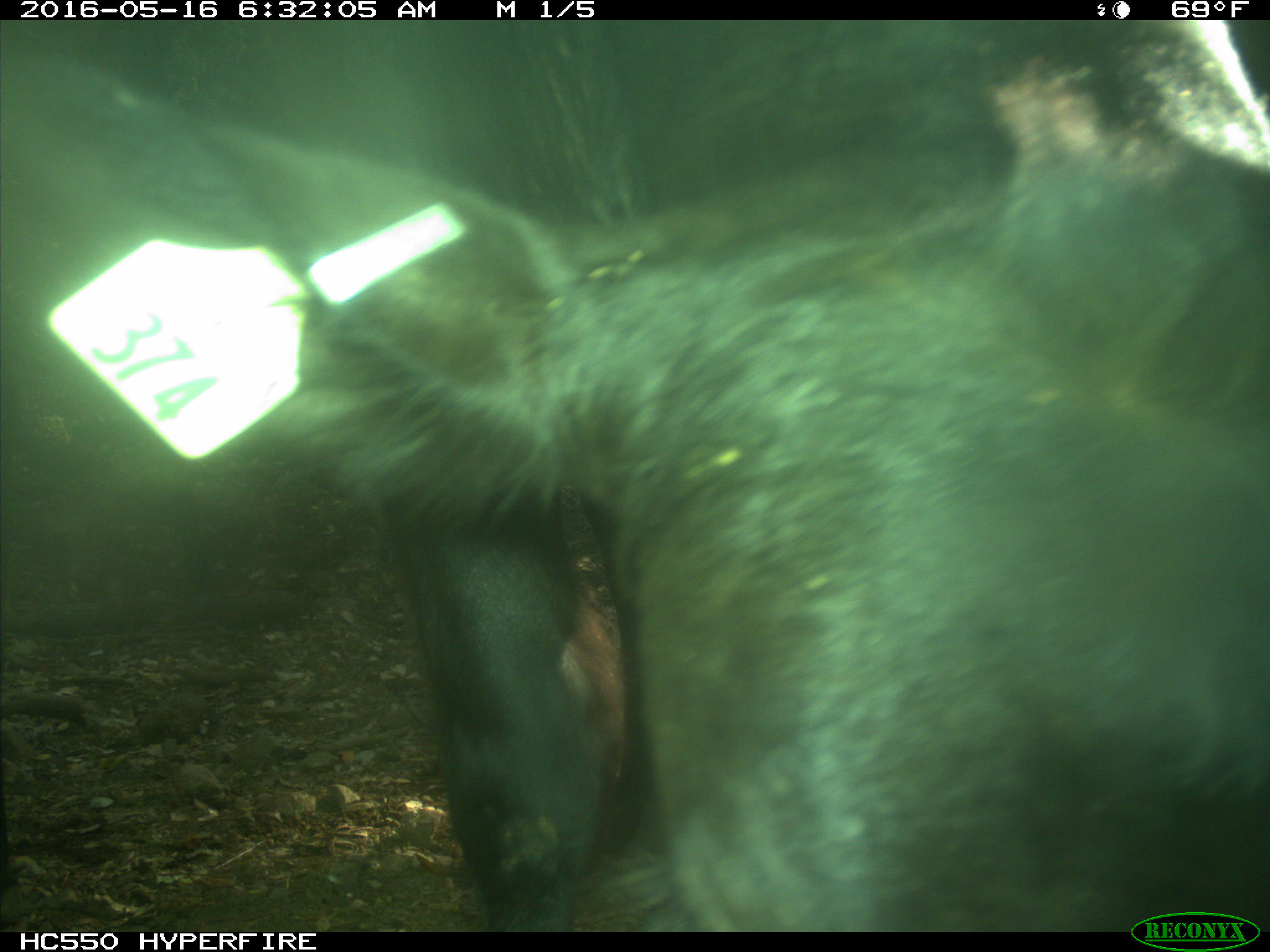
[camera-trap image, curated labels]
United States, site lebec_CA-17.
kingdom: Animalia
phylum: Chordata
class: Mammalia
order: Artiodactyla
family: Bovidae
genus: Bos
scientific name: Bos taurus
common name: domestic cow